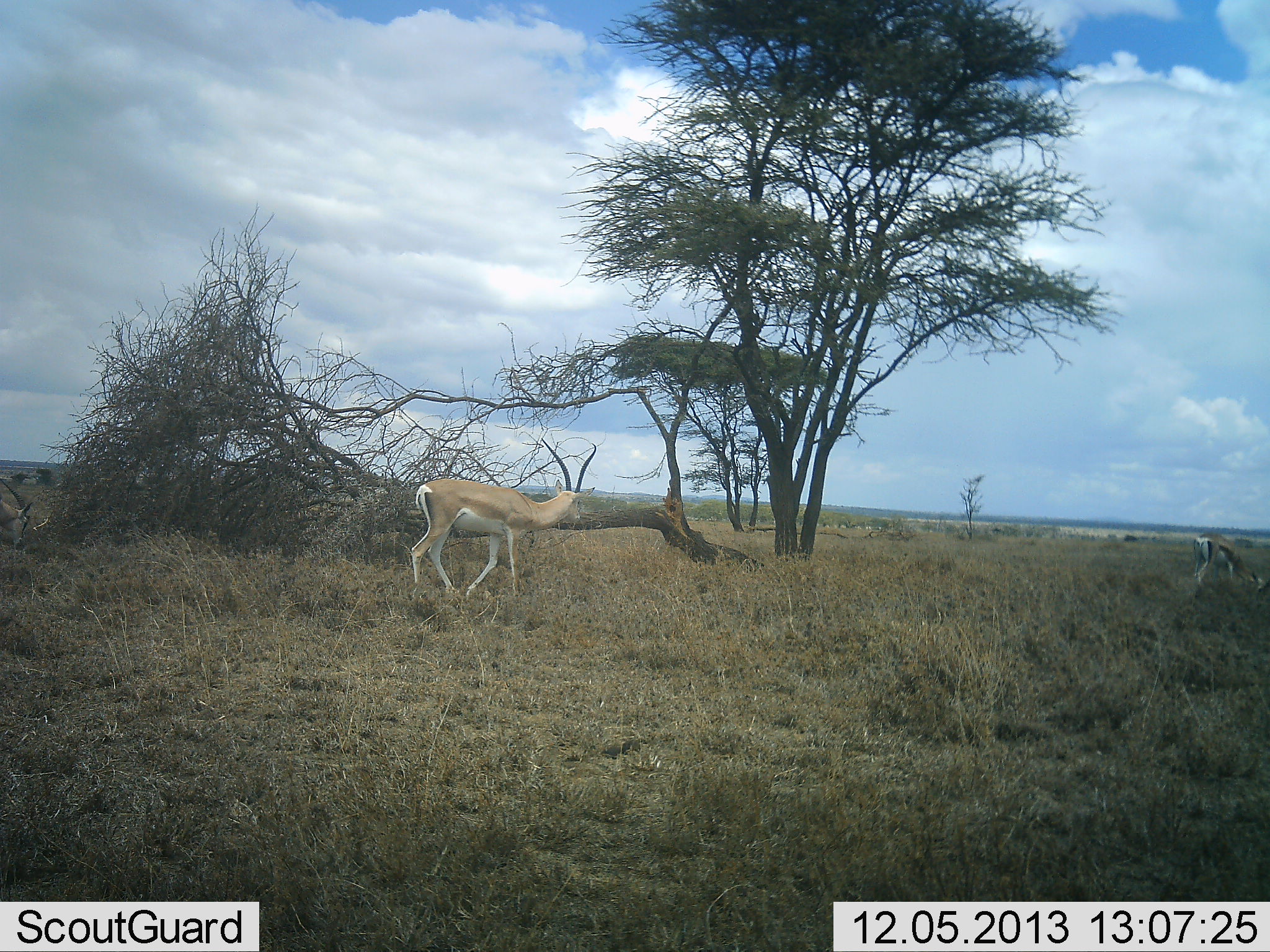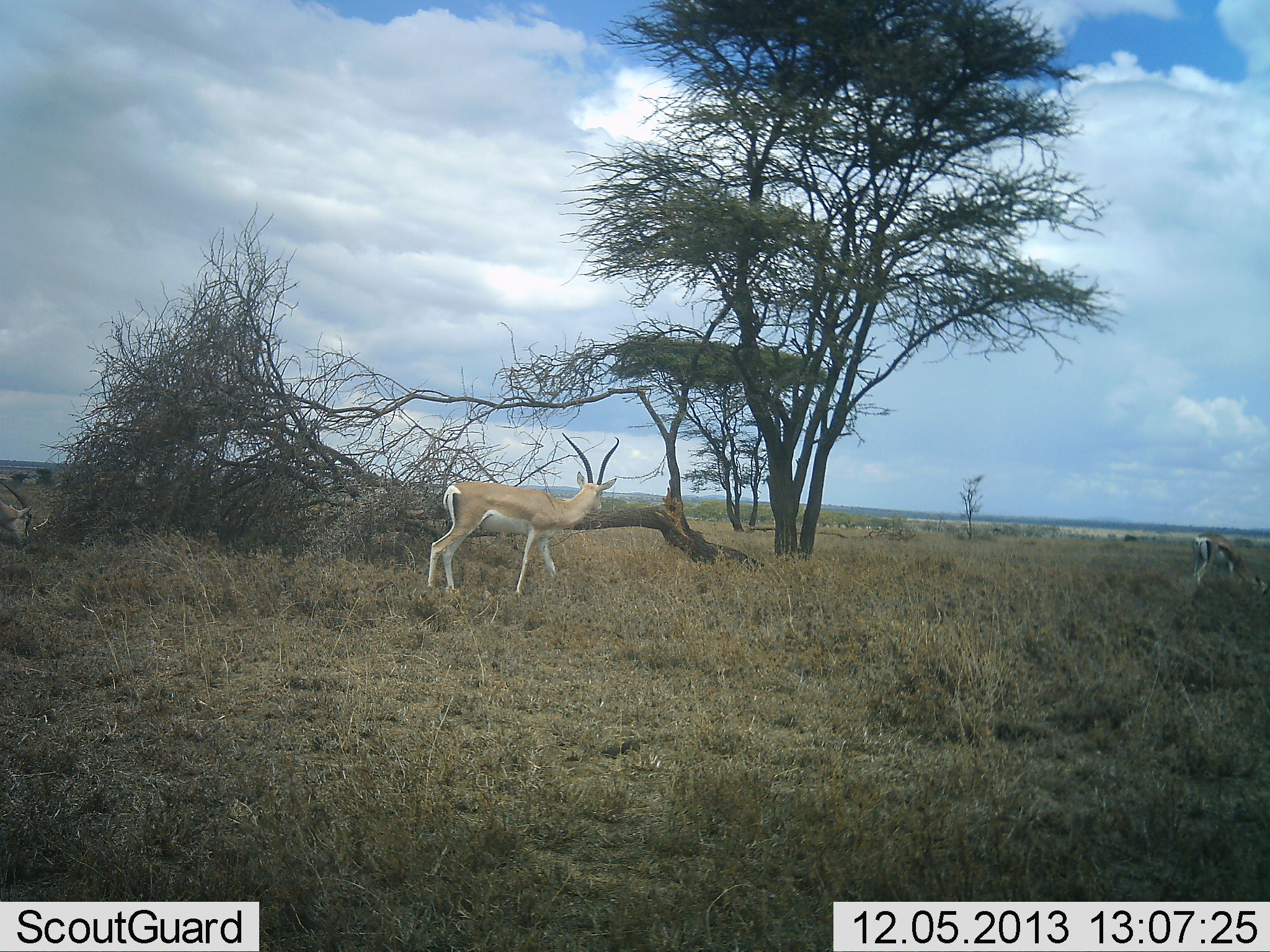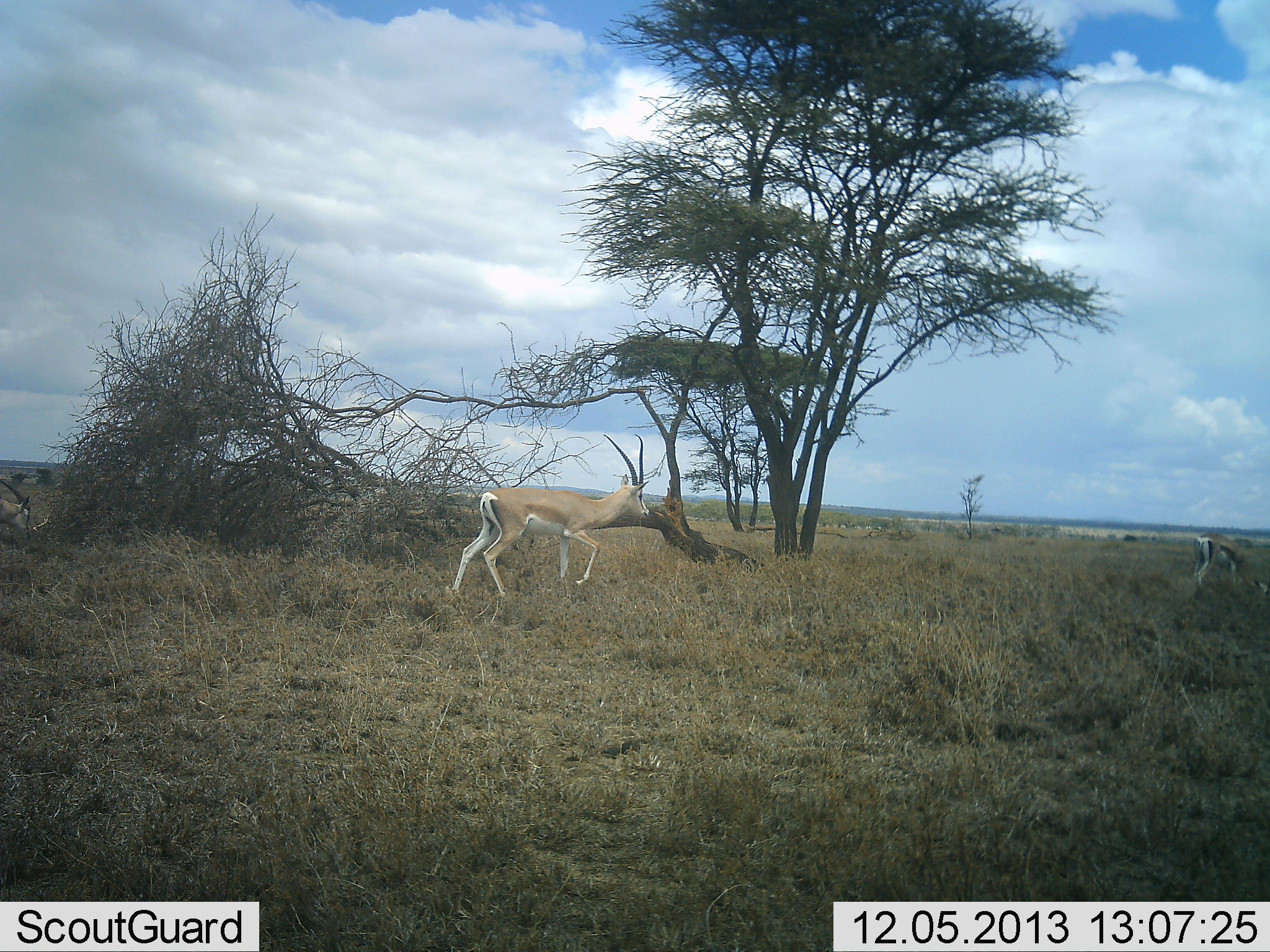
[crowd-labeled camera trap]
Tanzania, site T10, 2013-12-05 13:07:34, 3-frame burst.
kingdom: Animalia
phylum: Chordata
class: Mammalia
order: Artiodactyla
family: Bovidae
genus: Nanger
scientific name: Nanger granti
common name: grant's gazelle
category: gazellegrants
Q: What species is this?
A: Gazellegrants (grant's gazelle) (Nanger granti).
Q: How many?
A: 2.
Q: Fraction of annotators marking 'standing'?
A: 19%.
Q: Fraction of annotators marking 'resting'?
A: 0%.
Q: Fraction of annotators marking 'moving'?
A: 69%.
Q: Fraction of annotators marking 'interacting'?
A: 0%.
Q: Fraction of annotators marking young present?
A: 0%.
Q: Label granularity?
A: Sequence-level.